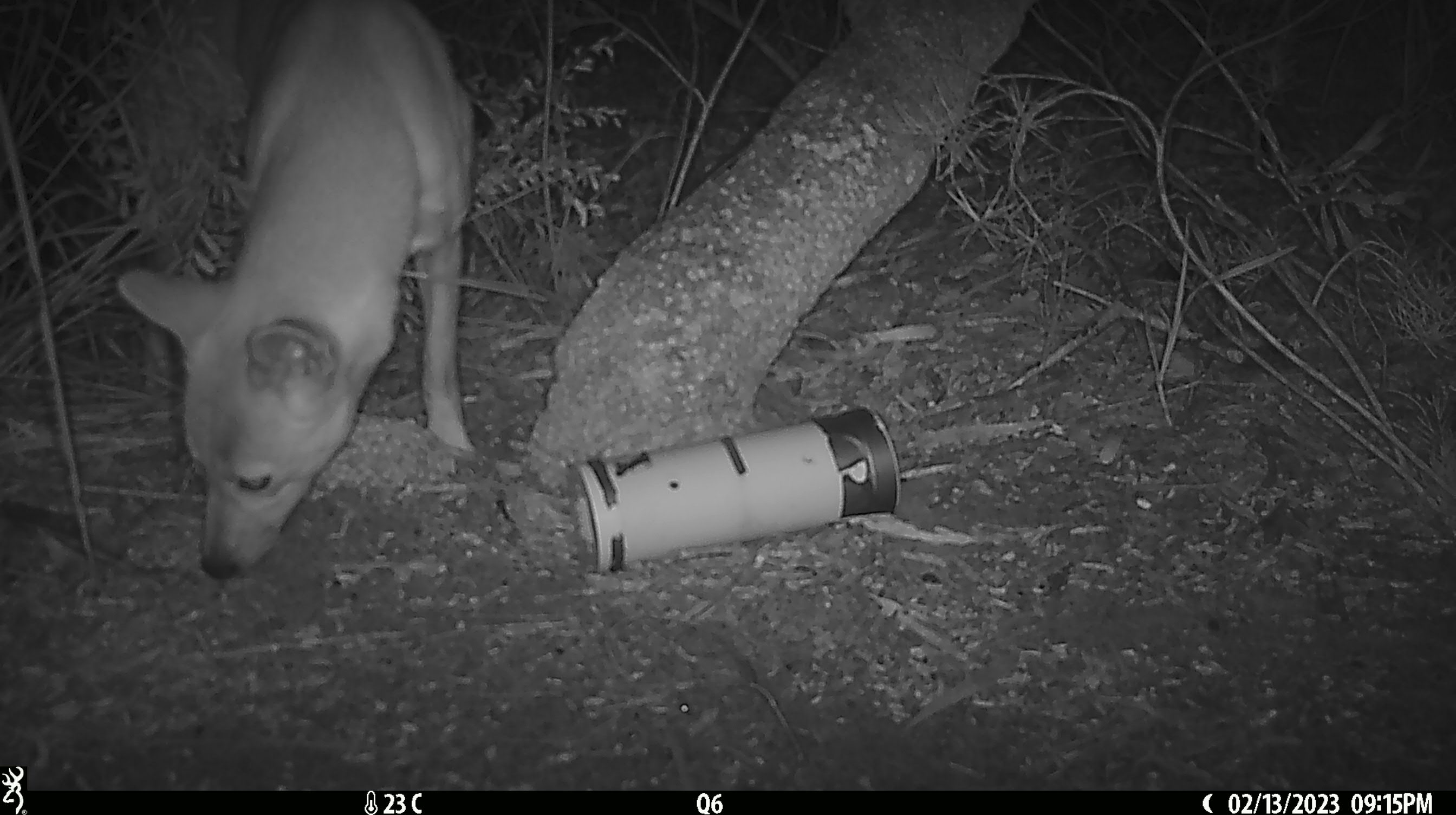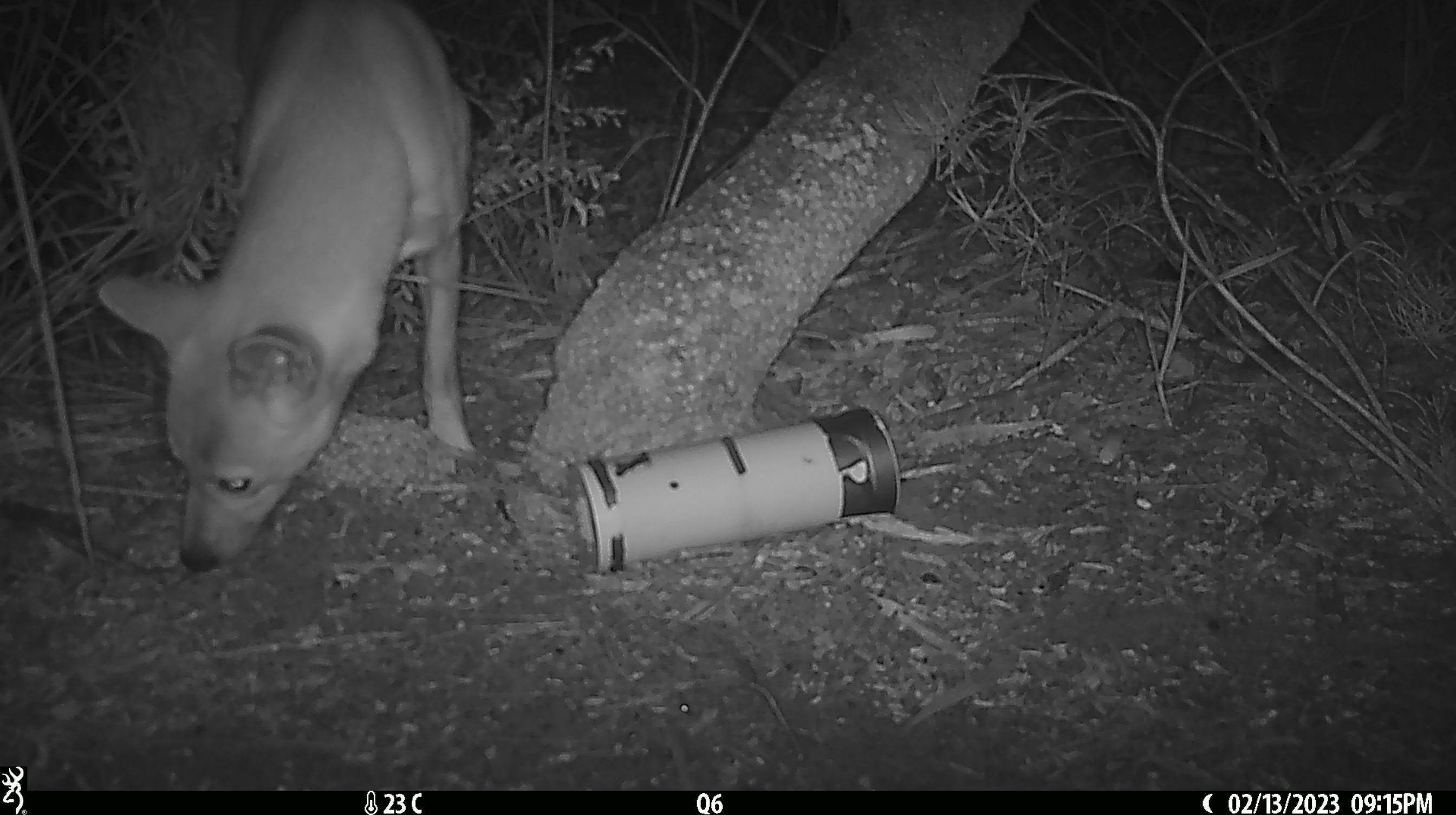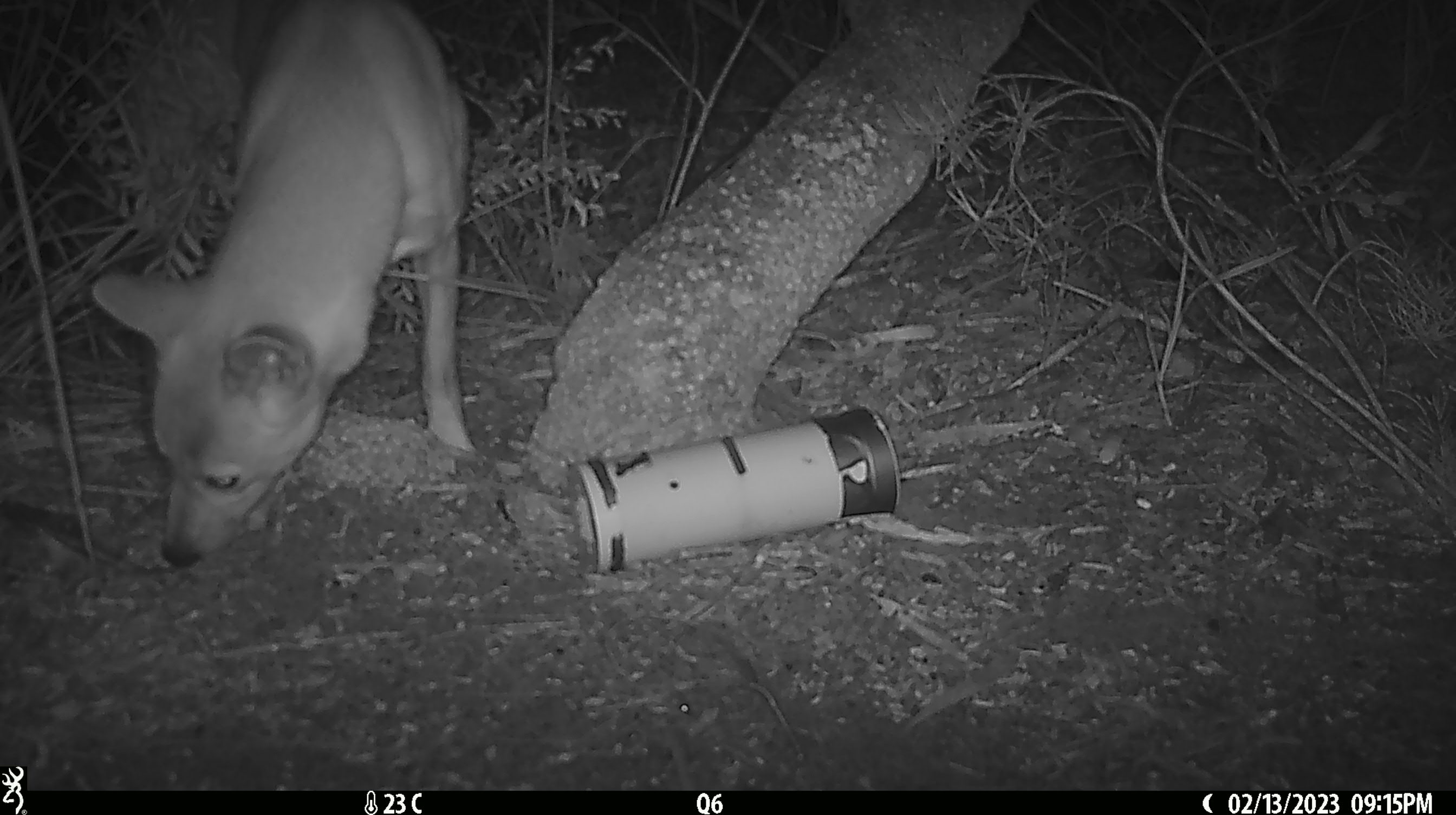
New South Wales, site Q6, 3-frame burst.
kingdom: Animalia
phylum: Chordata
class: Mammalia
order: Carnivora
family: Canidae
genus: Canis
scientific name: Canis familiaris dingo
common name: dingo